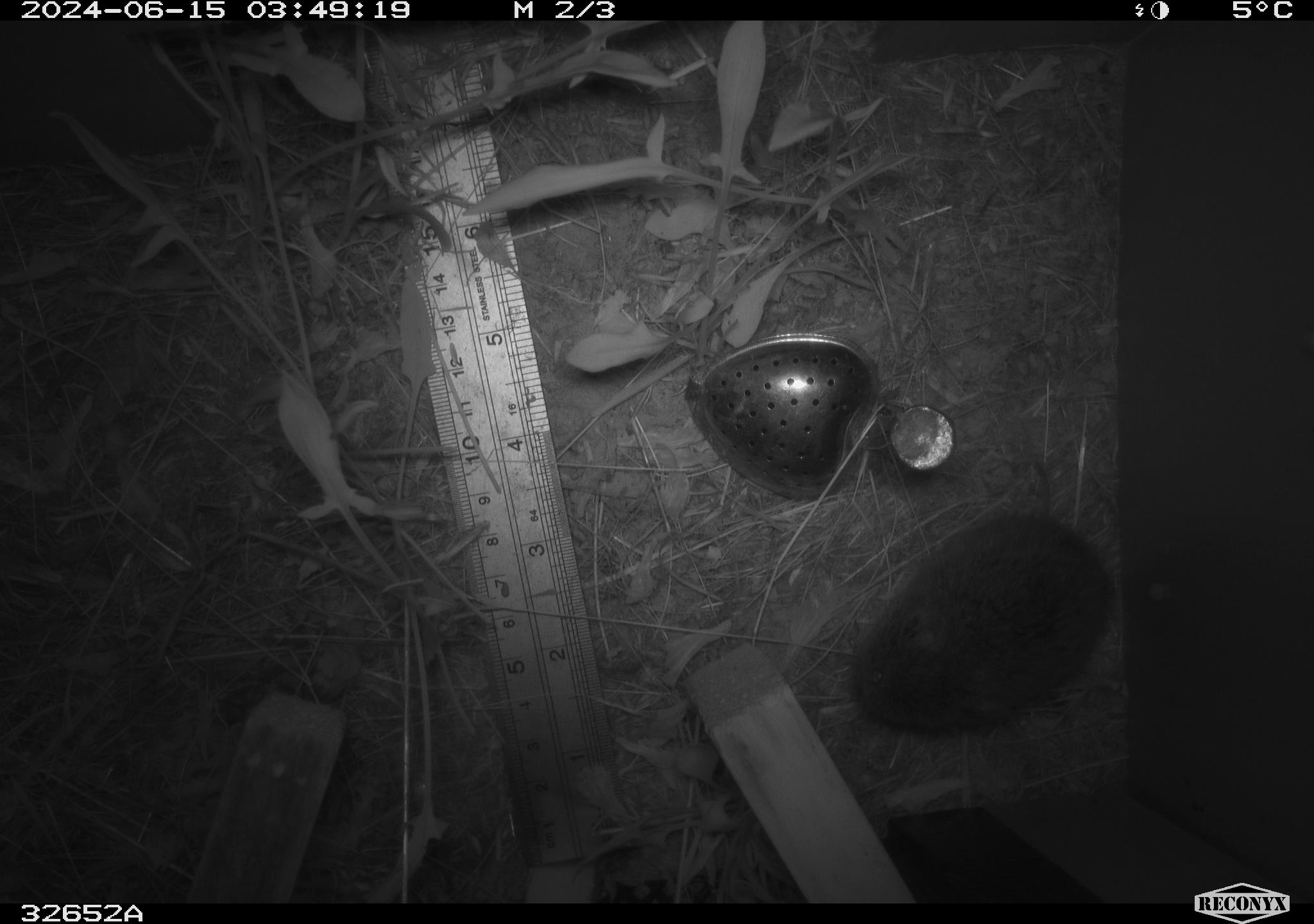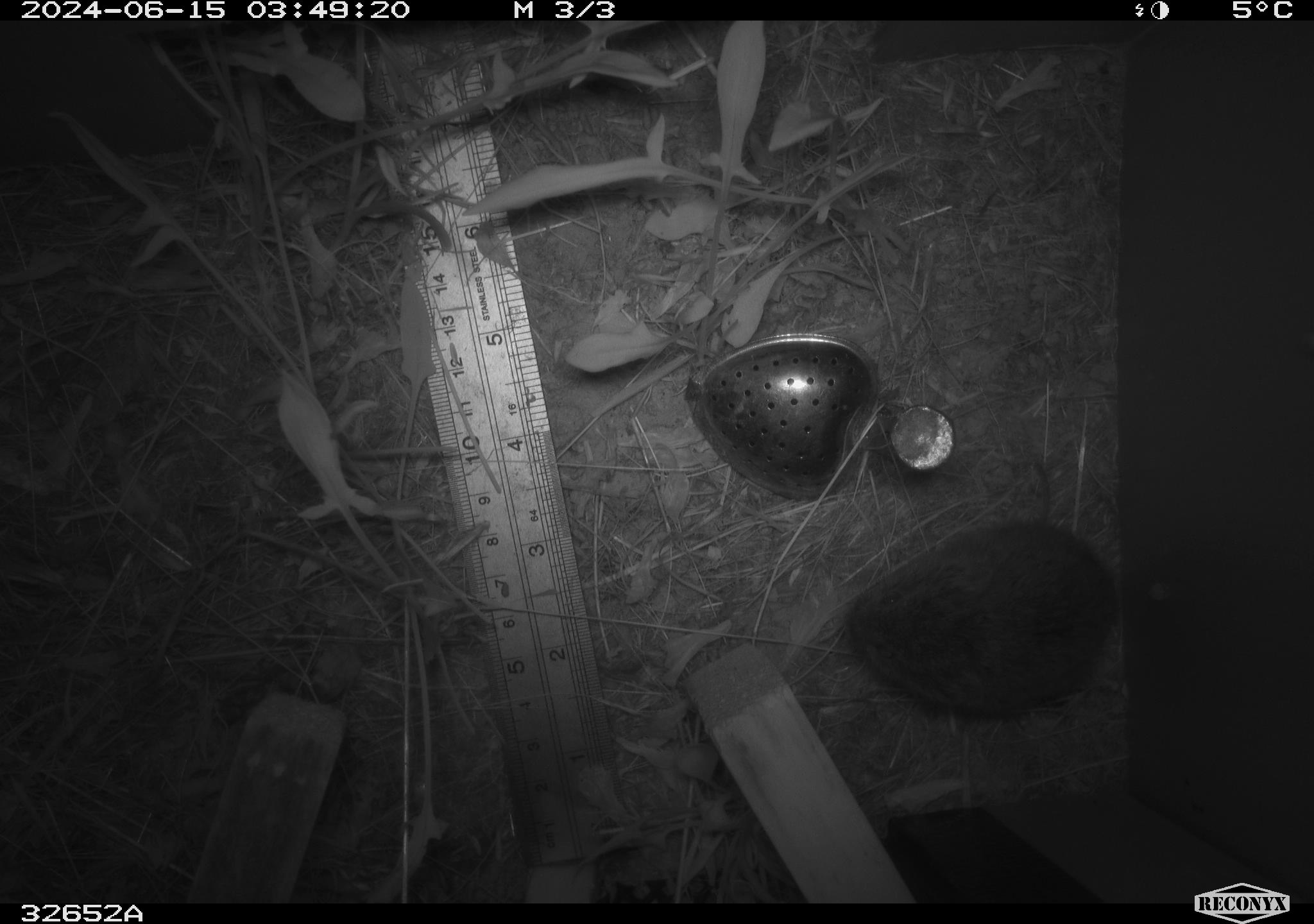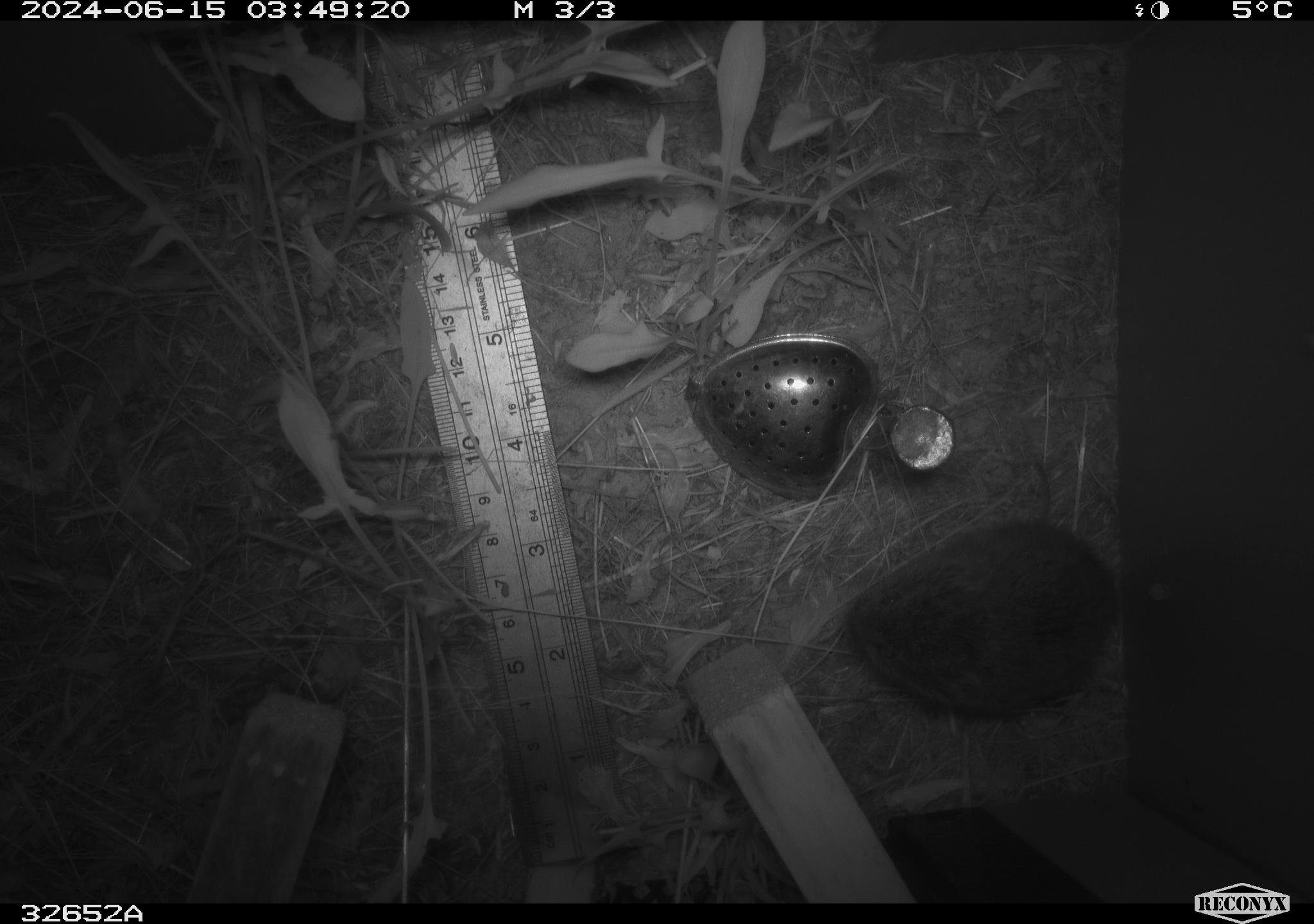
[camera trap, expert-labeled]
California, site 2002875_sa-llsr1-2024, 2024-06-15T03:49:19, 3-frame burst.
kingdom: Animalia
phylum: Chordata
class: Mammalia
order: Rodentia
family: Cricetidae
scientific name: Arvicolinae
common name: voles, lemmings, and muskrats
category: arvicolinae subfamily